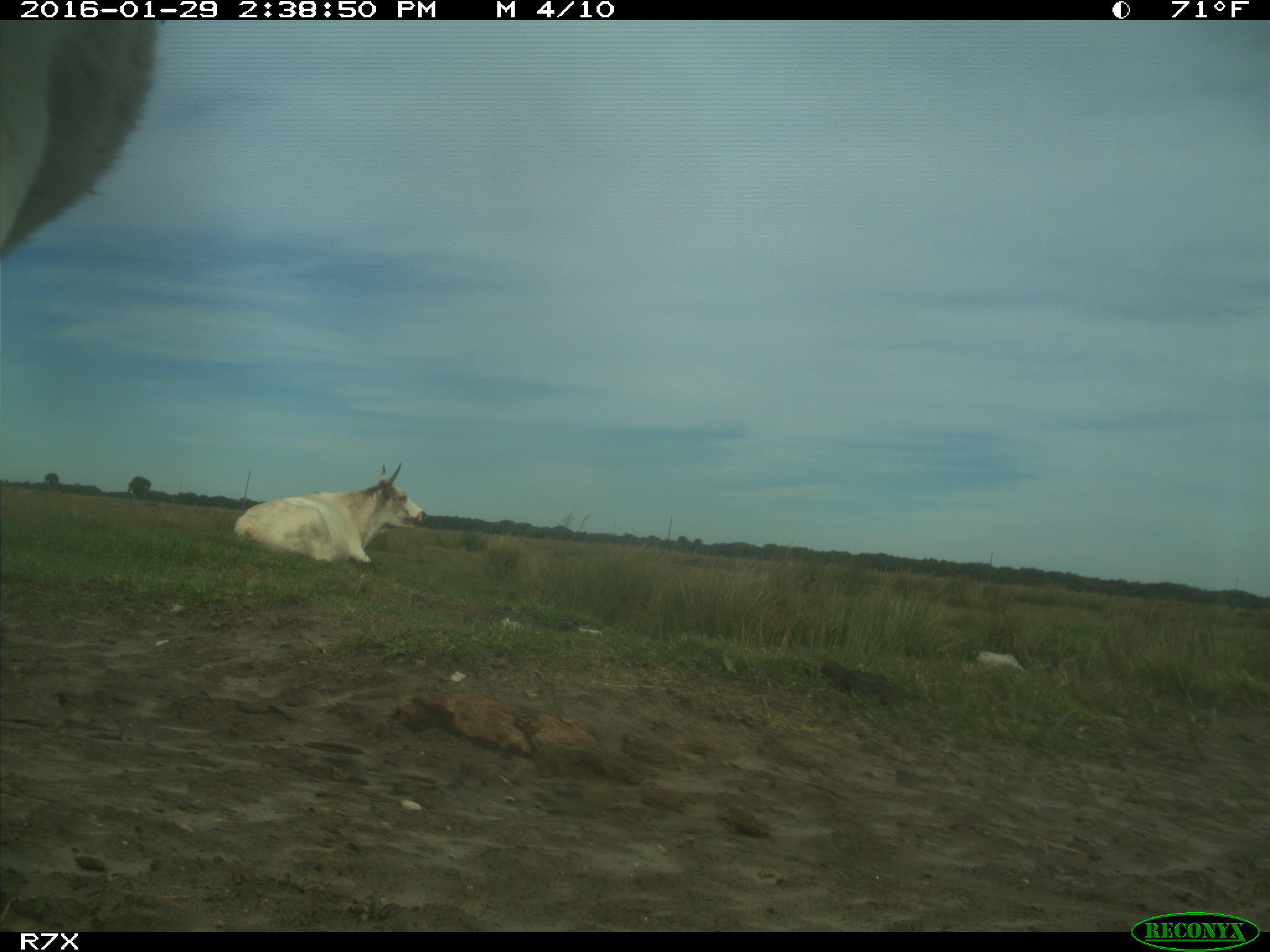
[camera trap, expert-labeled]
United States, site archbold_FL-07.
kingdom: Animalia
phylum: Chordata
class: Mammalia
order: Artiodactyla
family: Bovidae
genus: Bos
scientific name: Bos taurus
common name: domestic cow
Bos taurus (domestic cow).